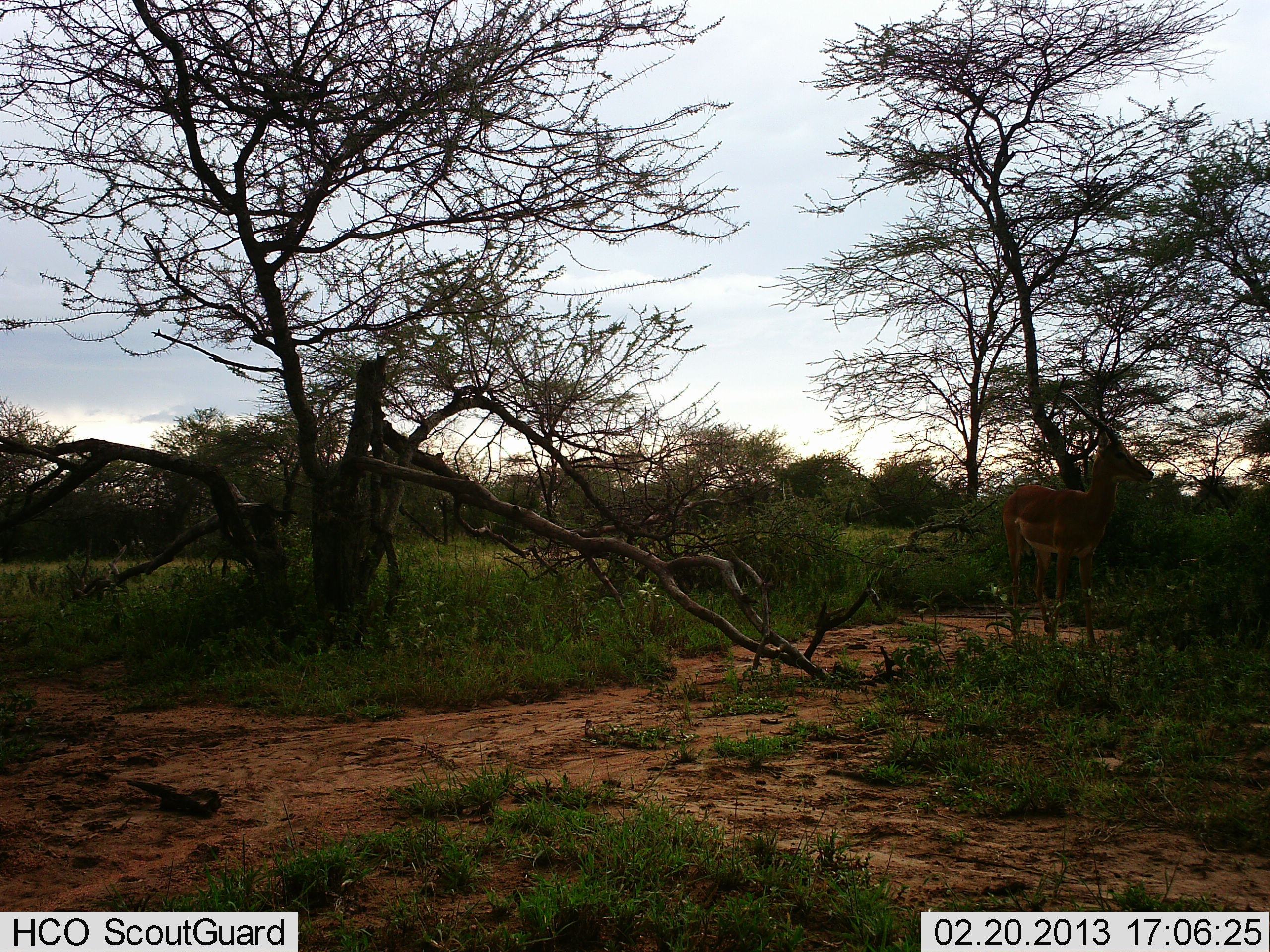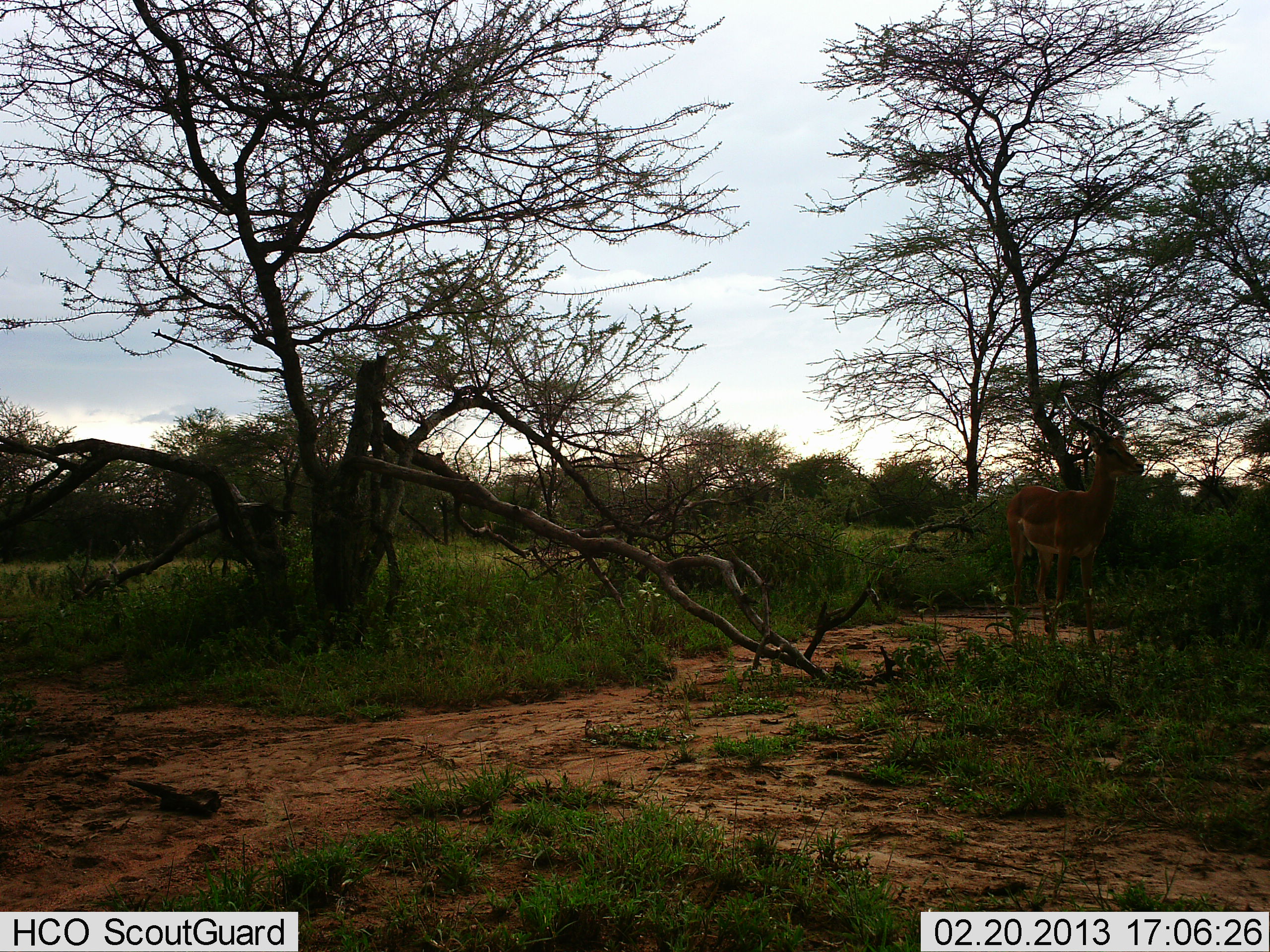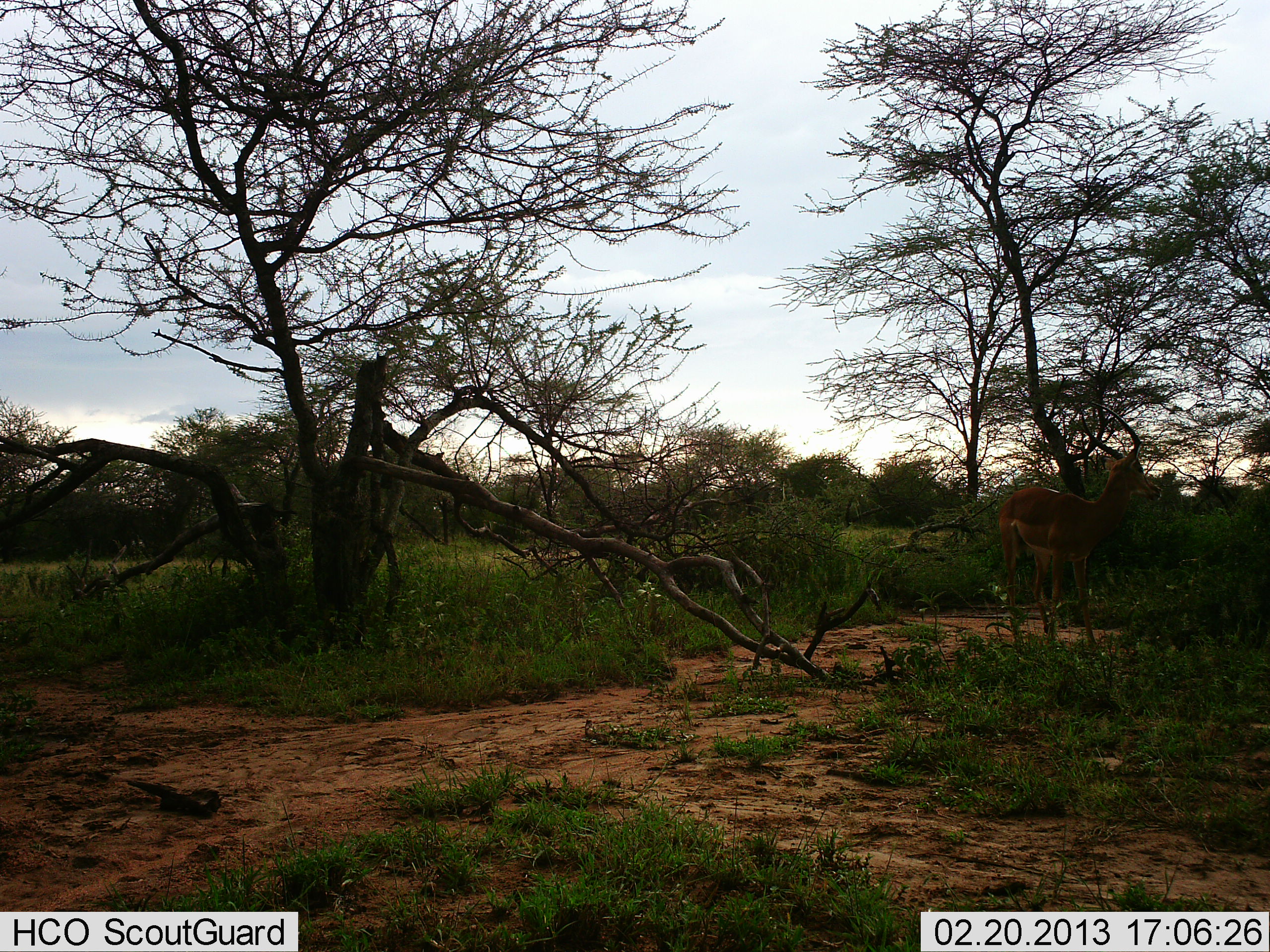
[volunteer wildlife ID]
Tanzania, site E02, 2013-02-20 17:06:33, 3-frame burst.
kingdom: Animalia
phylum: Chordata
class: Mammalia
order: Artiodactyla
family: Bovidae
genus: Aepyceros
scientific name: Aepyceros melampus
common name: impala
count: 1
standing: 100%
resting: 0%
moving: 3%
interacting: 0%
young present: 0%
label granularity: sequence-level